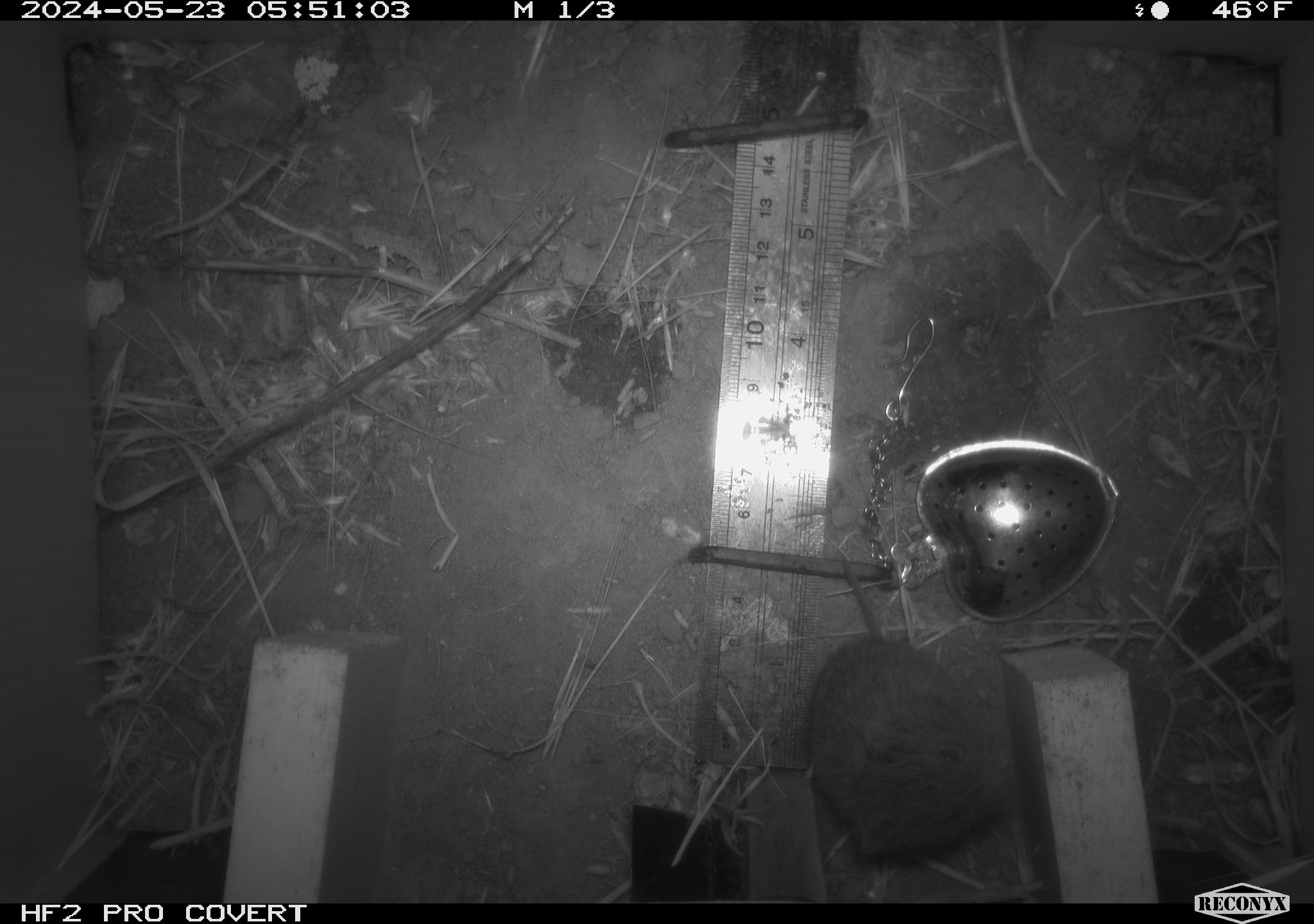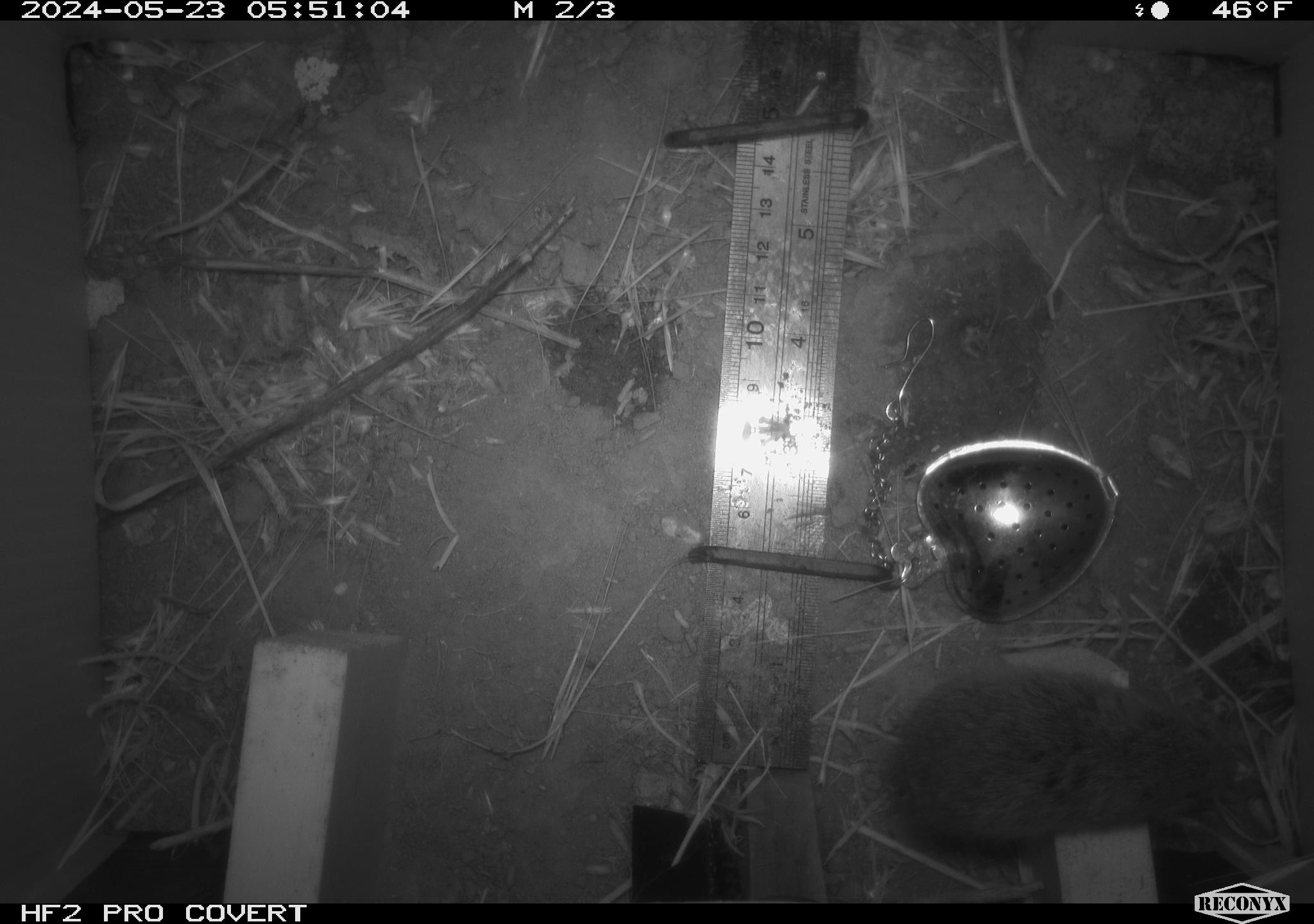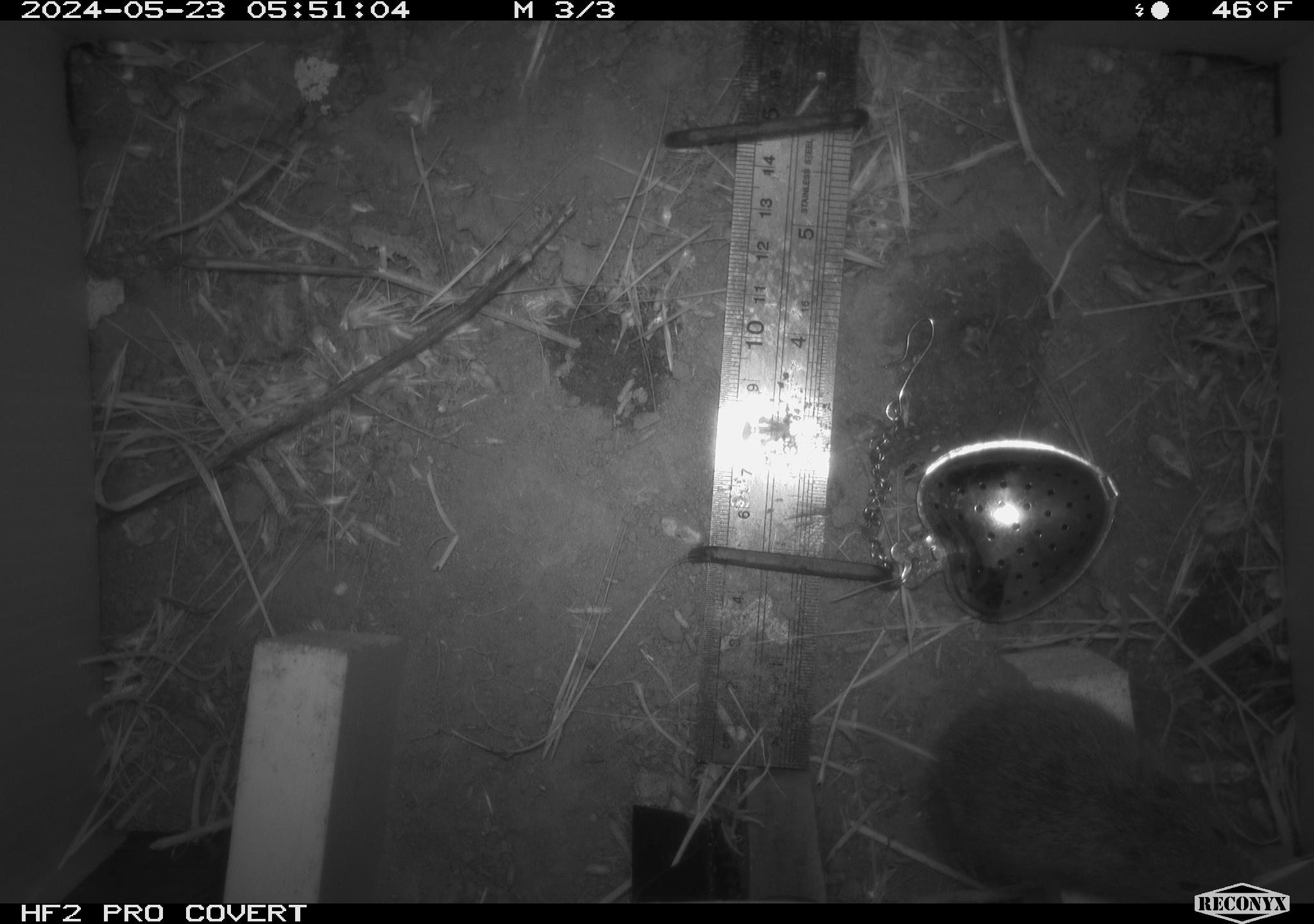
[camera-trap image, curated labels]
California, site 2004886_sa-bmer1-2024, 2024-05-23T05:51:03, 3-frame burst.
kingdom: Animalia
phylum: Chordata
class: Mammalia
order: Rodentia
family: Cricetidae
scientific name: Arvicolinae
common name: voles, lemmings, and muskrats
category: arvicolinae subfamily